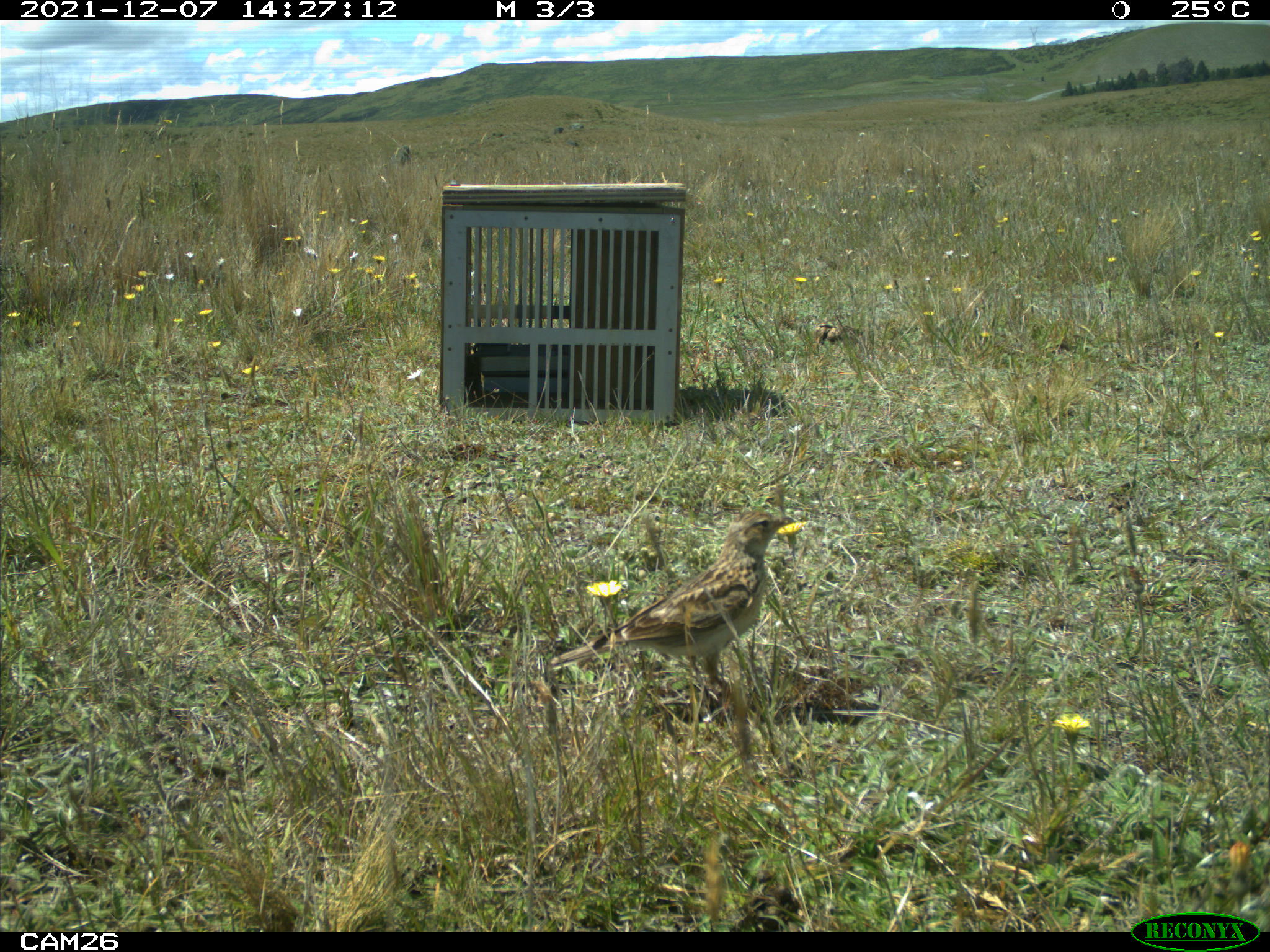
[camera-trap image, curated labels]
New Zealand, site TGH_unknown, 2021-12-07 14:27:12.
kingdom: Animalia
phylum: Chordata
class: Aves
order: Passeriformes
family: Motacillidae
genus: Anthus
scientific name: Anthus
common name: pipit